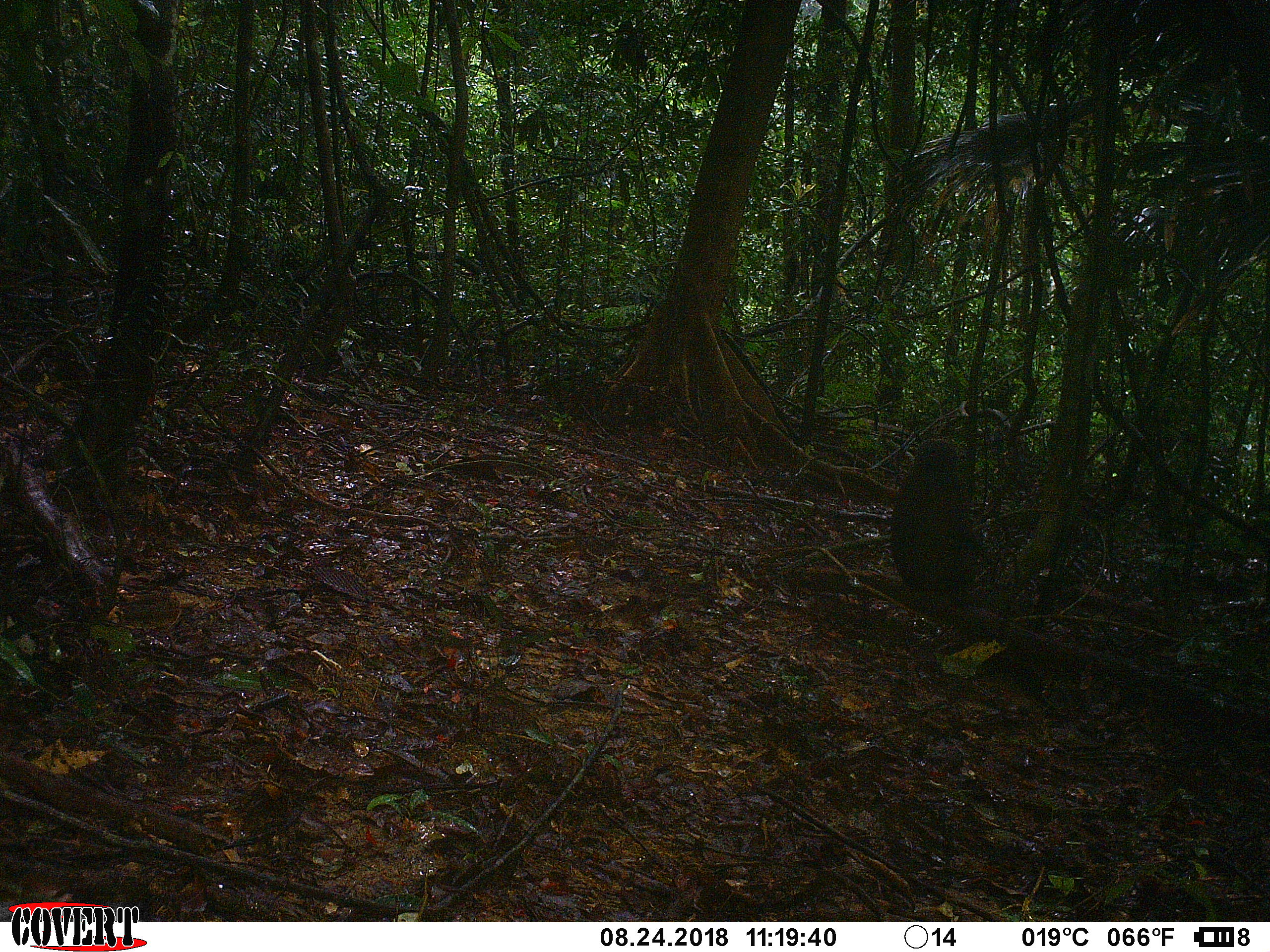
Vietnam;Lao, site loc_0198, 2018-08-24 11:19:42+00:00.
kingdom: Animalia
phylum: Chordata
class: Mammalia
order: Primates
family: Cercopithecidae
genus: Macaca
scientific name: Macaca arctoides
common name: stump-tailed macaque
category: stump tailed macaque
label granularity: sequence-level